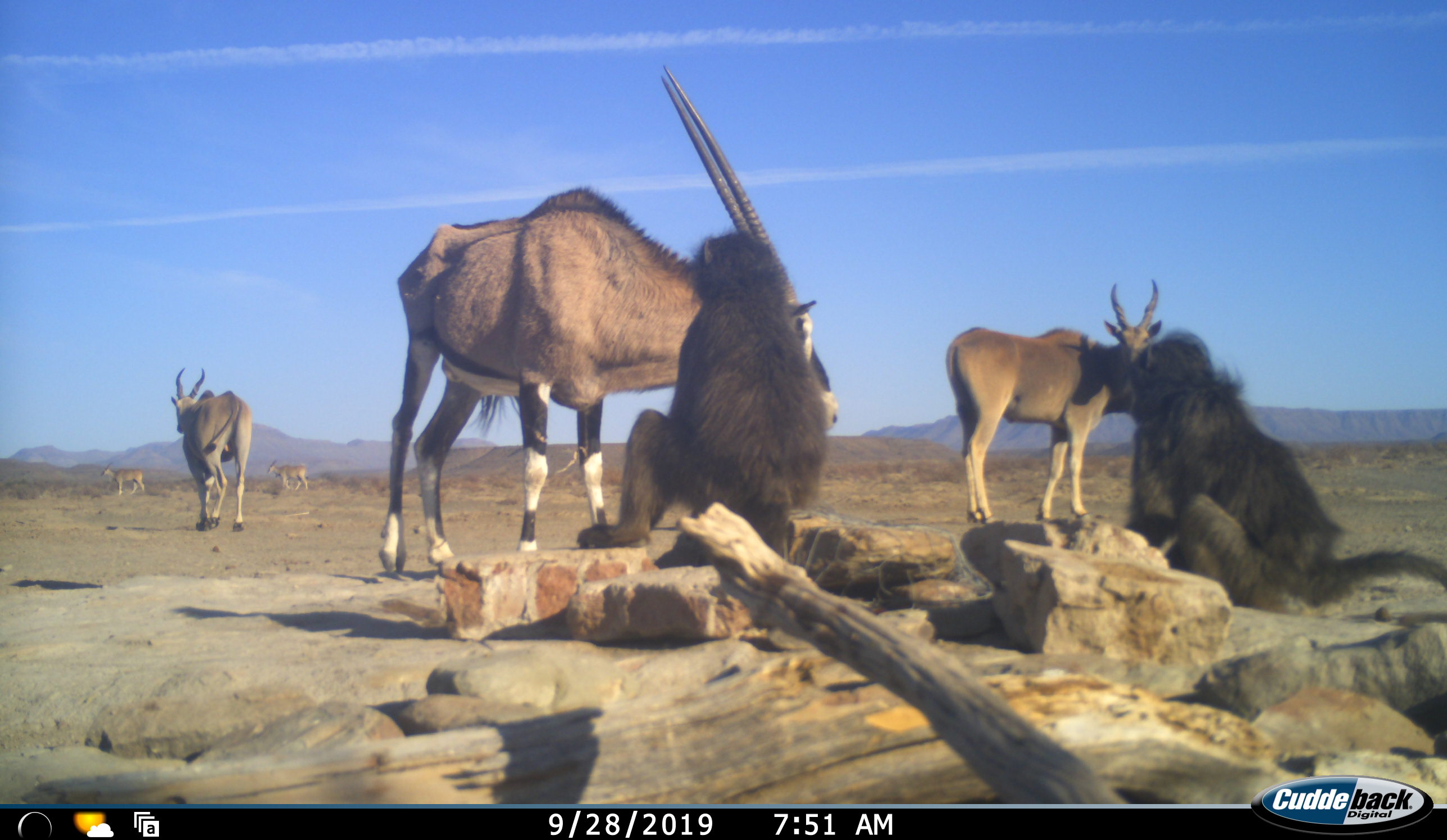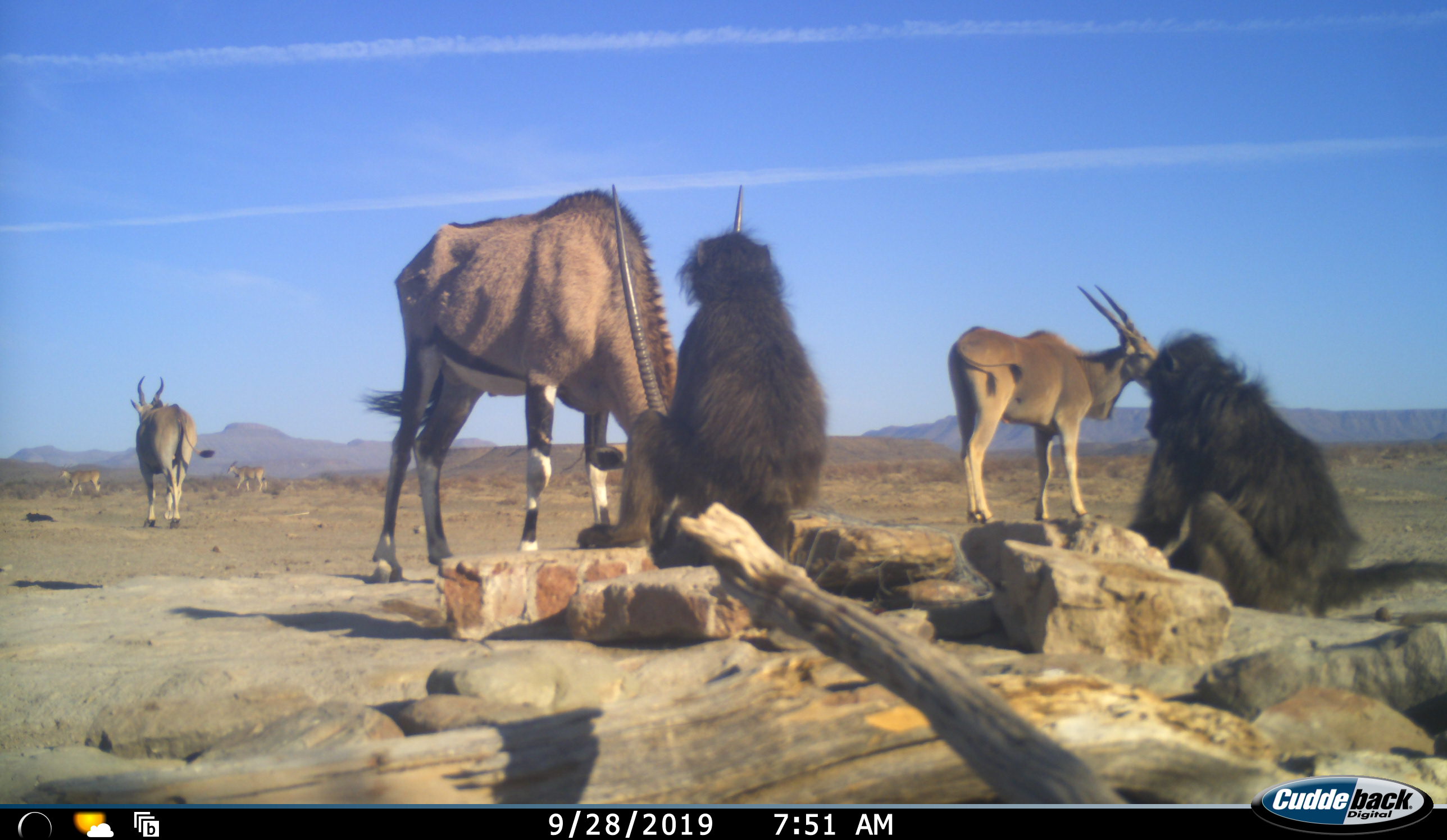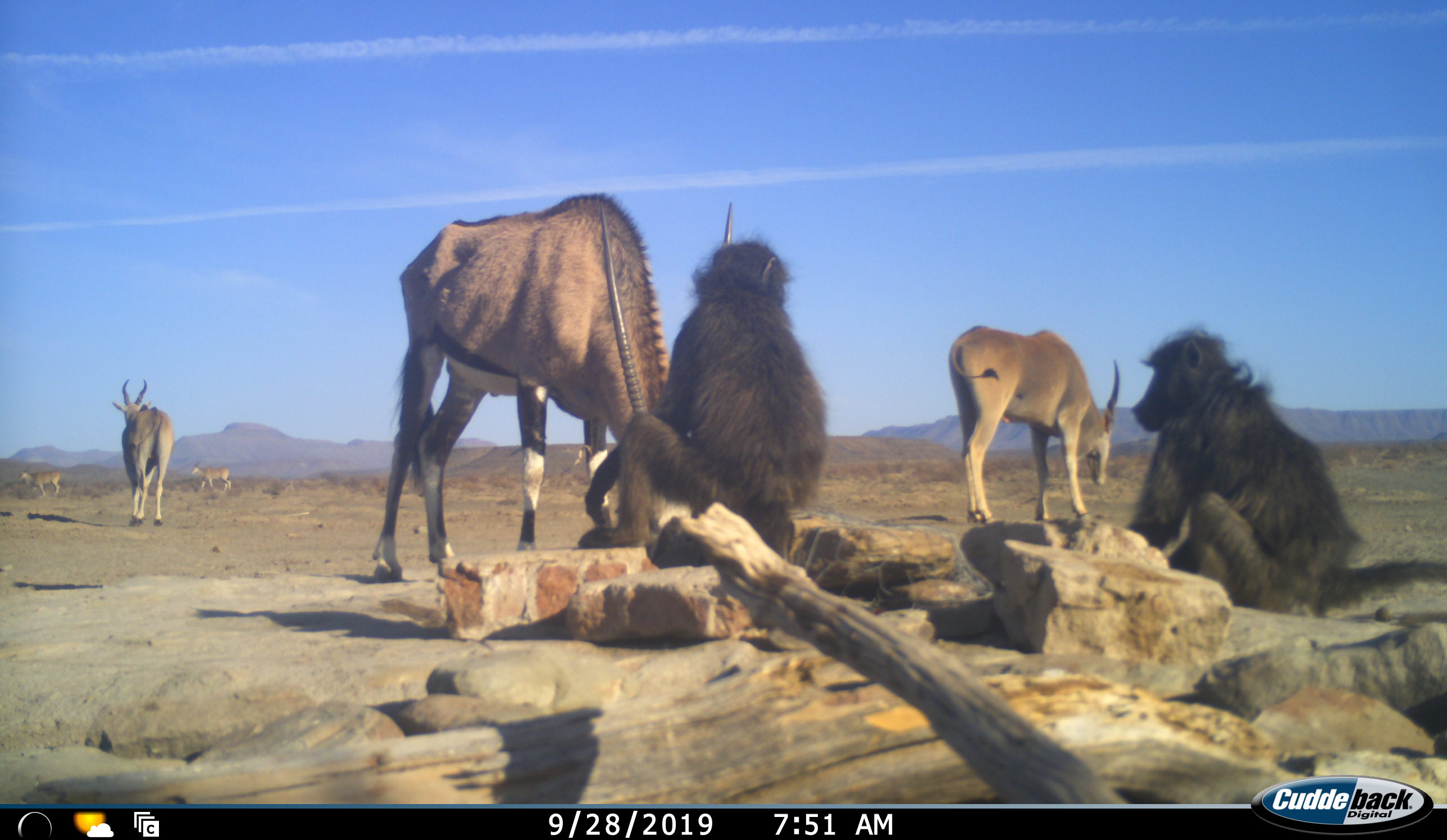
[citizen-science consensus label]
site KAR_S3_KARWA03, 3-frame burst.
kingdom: Animalia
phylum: Chordata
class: Mammalia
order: Primates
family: Cercopithecidae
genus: Papio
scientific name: Papio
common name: baboon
Baboon (Papio), count 2. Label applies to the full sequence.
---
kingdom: Animalia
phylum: Chordata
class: Mammalia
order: Artiodactyla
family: Bovidae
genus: Tragelaphus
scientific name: Tragelaphus oryx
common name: eland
Eland (Tragelaphus oryx), count 4. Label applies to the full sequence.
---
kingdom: Animalia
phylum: Chordata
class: Mammalia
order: Artiodactyla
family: Bovidae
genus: Oryx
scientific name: Oryx gazella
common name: gemsbok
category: oryx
Oryx (gemsbok) (Oryx gazella), count 1. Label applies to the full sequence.